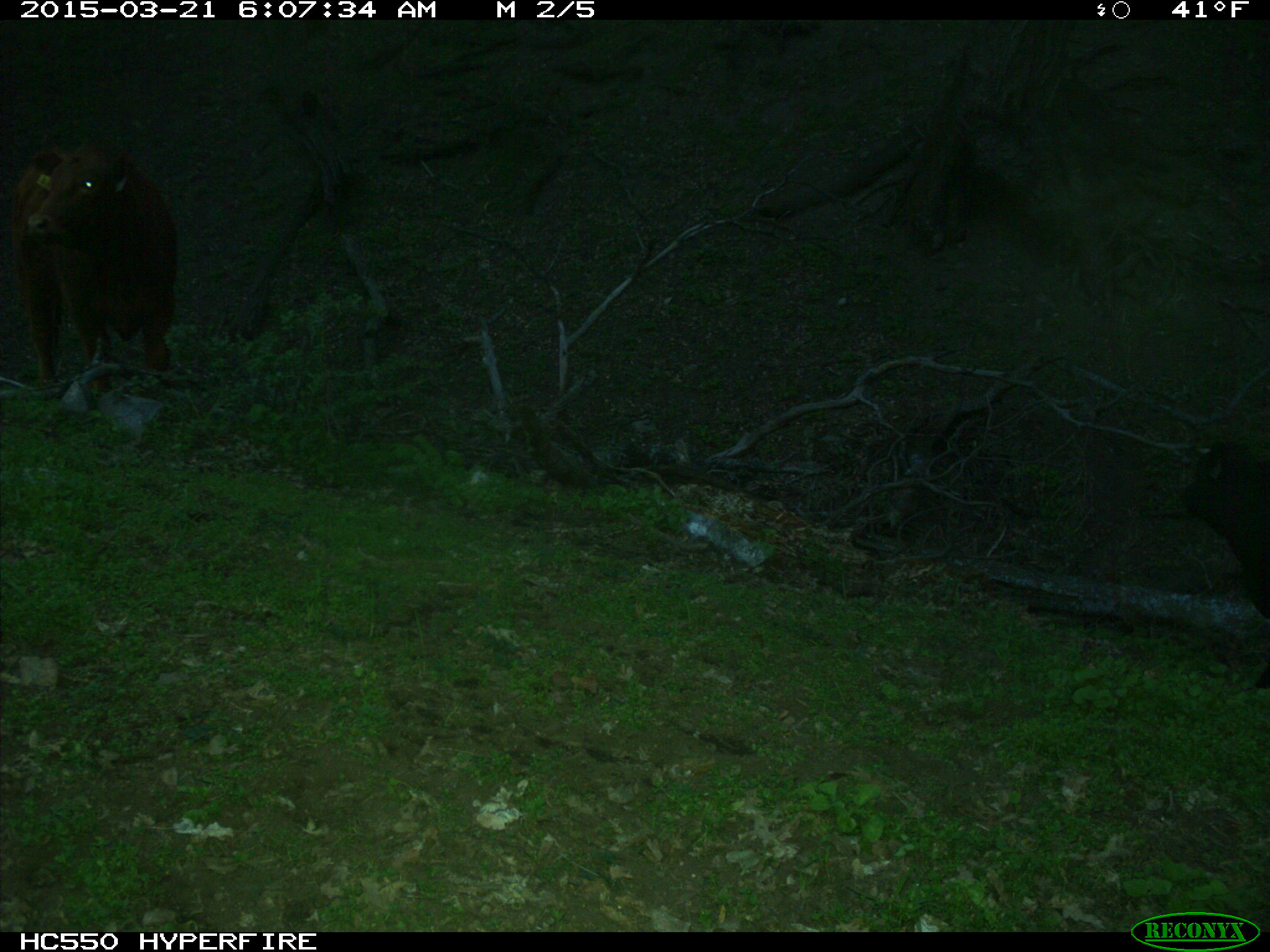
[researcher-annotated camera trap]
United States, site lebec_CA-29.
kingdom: Animalia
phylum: Chordata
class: Mammalia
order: Artiodactyla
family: Bovidae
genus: Bos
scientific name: Bos taurus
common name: domestic cow